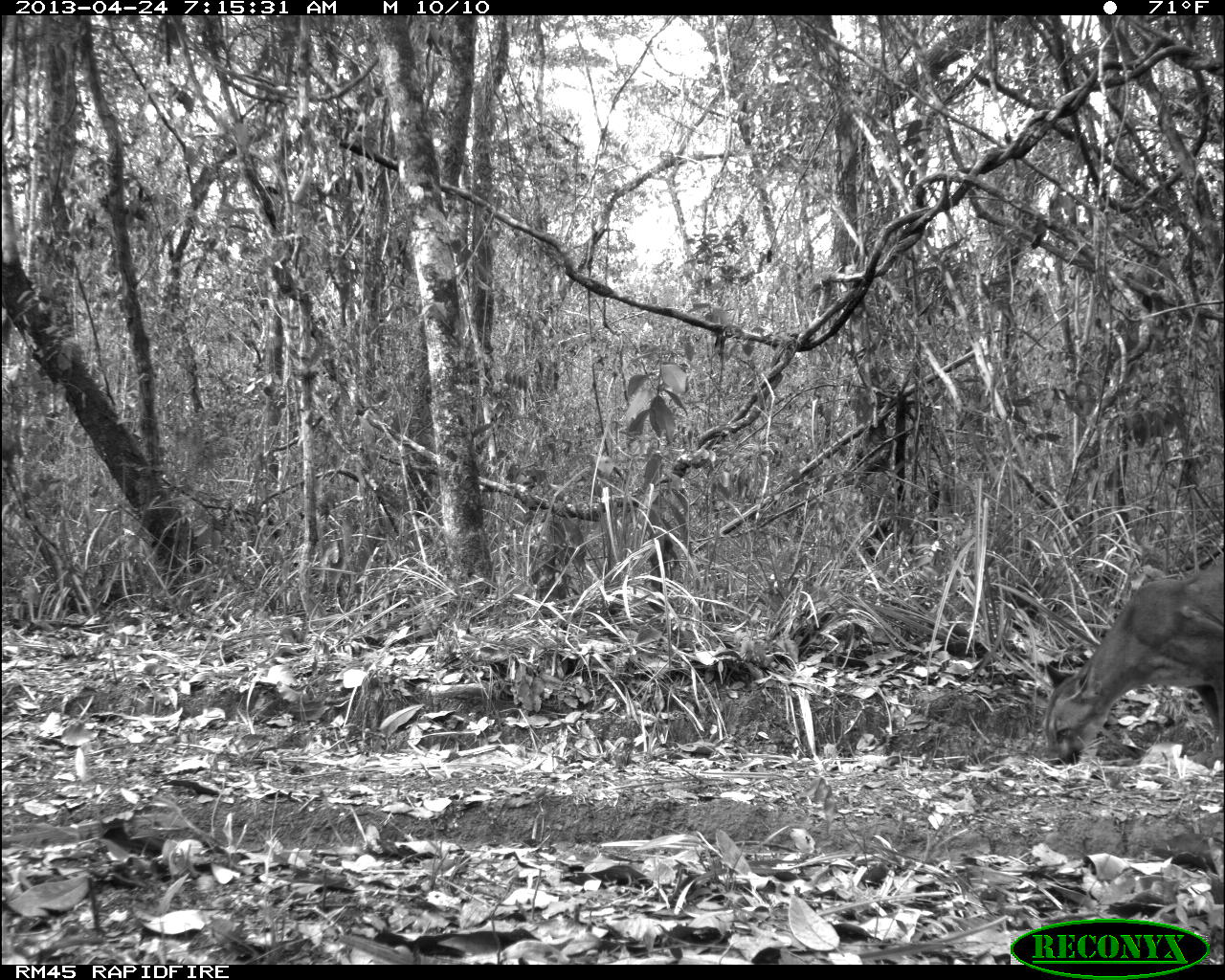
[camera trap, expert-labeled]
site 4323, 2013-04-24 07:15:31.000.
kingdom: Animalia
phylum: Chordata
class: Mammalia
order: Carnivora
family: Felidae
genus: Puma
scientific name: Puma concolor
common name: mountain lion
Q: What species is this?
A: Puma concolor (mountain lion).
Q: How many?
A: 2.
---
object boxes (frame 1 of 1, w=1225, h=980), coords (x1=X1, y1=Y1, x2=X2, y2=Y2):
puma concolor: (x1=1040, y1=562, x2=1225, y2=768)